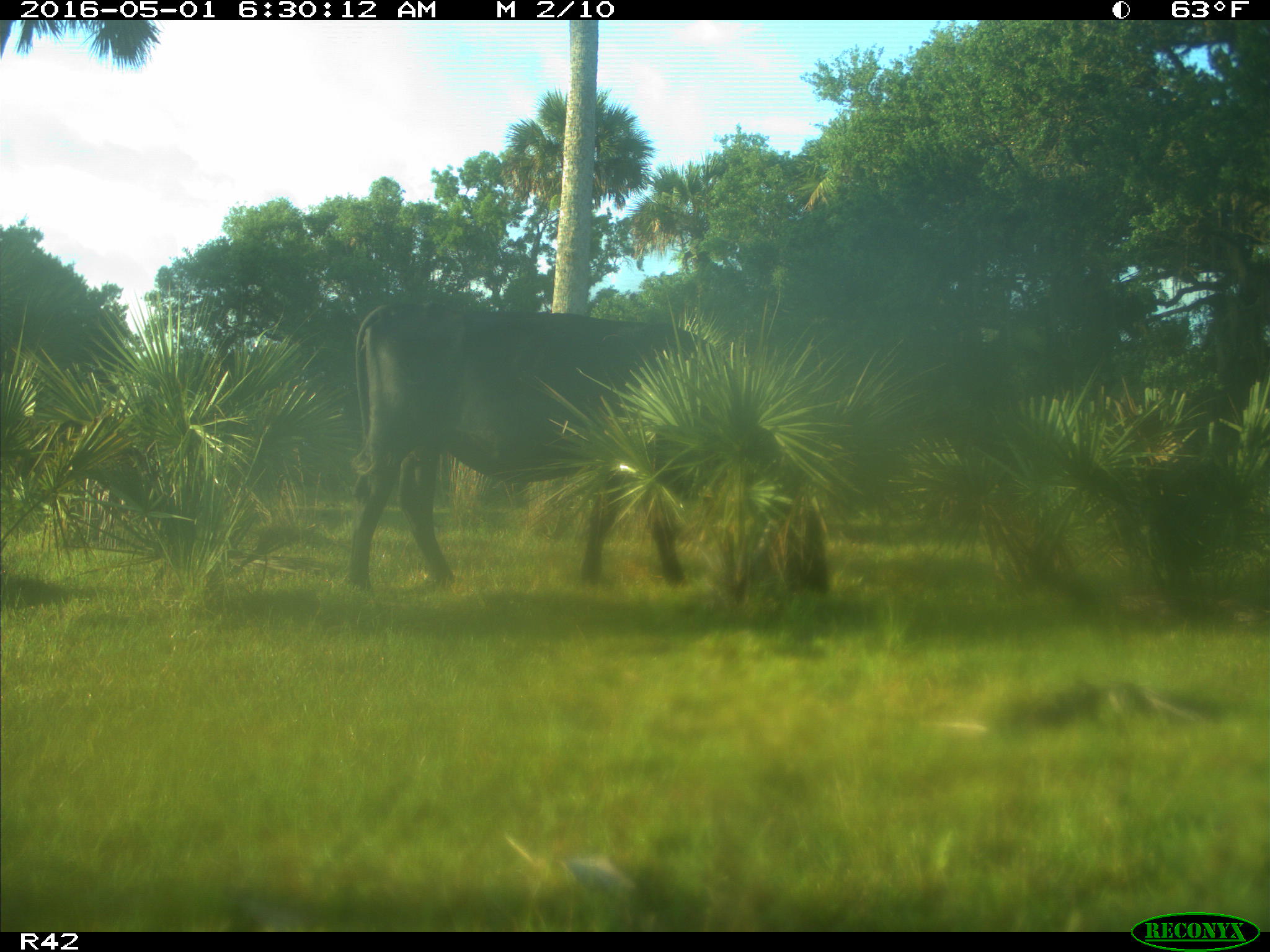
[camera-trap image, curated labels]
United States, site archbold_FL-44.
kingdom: Animalia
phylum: Chordata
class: Mammalia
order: Artiodactyla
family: Bovidae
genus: Bos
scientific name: Bos taurus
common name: domestic cow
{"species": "Bos taurus (domestic cow)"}